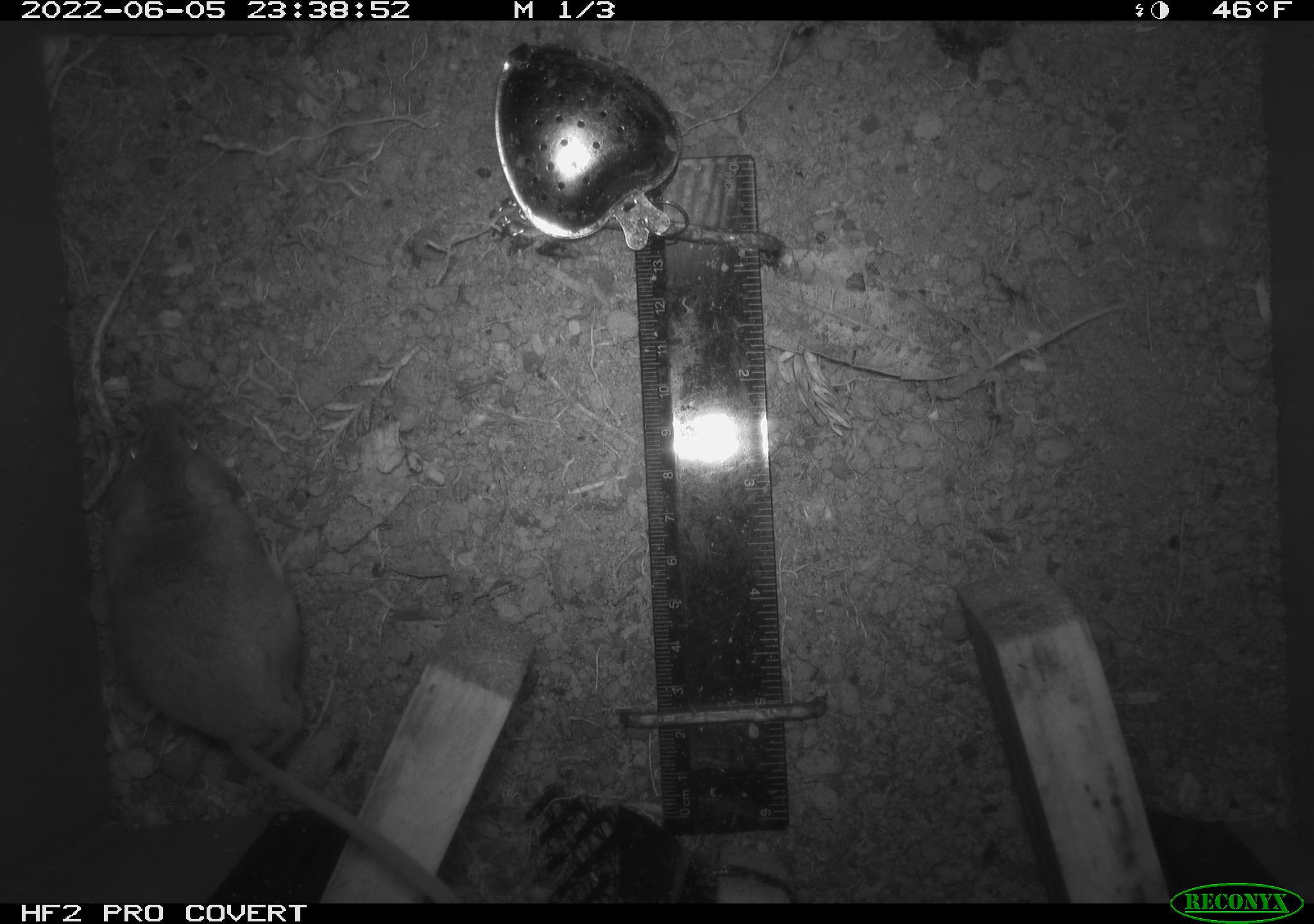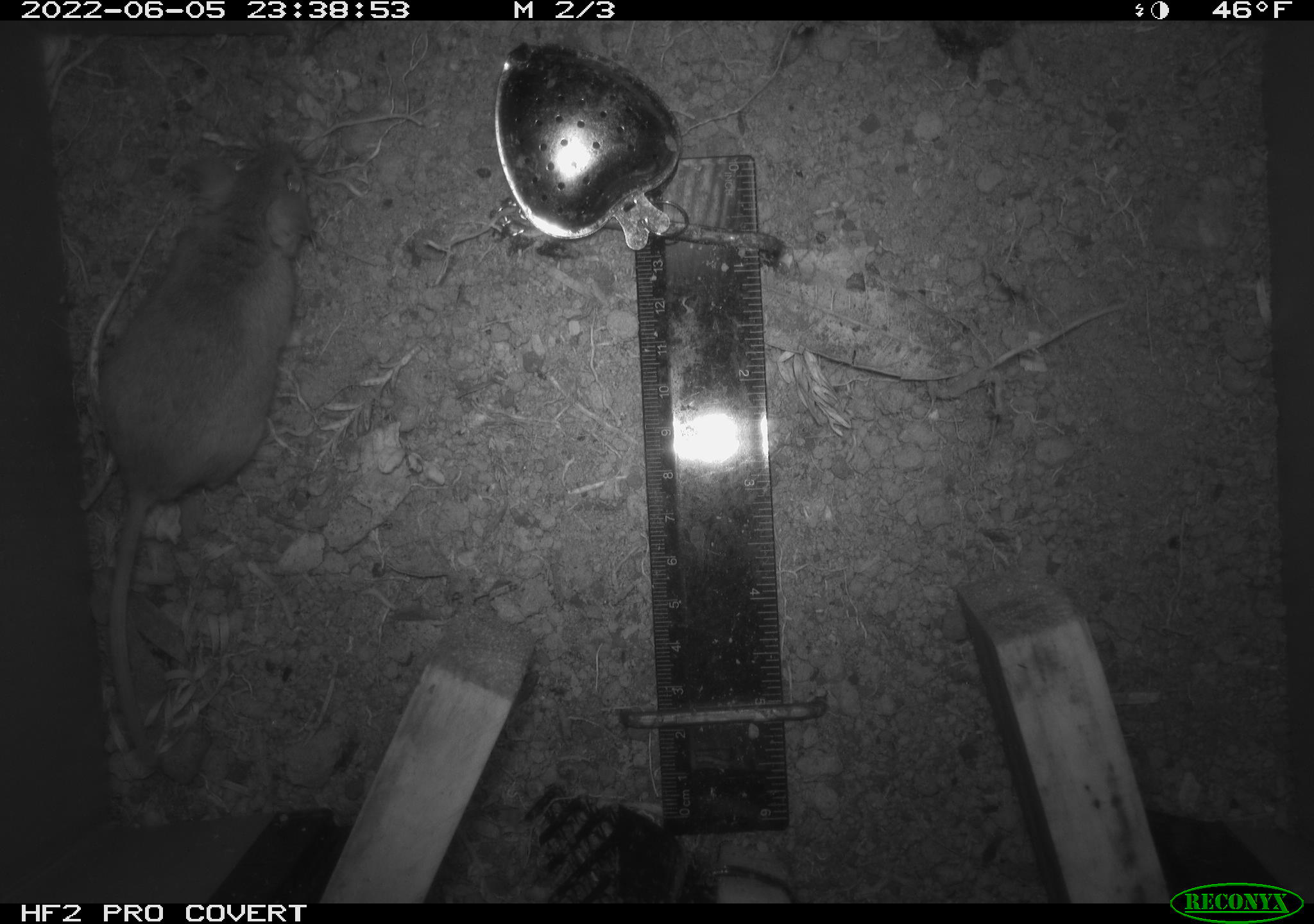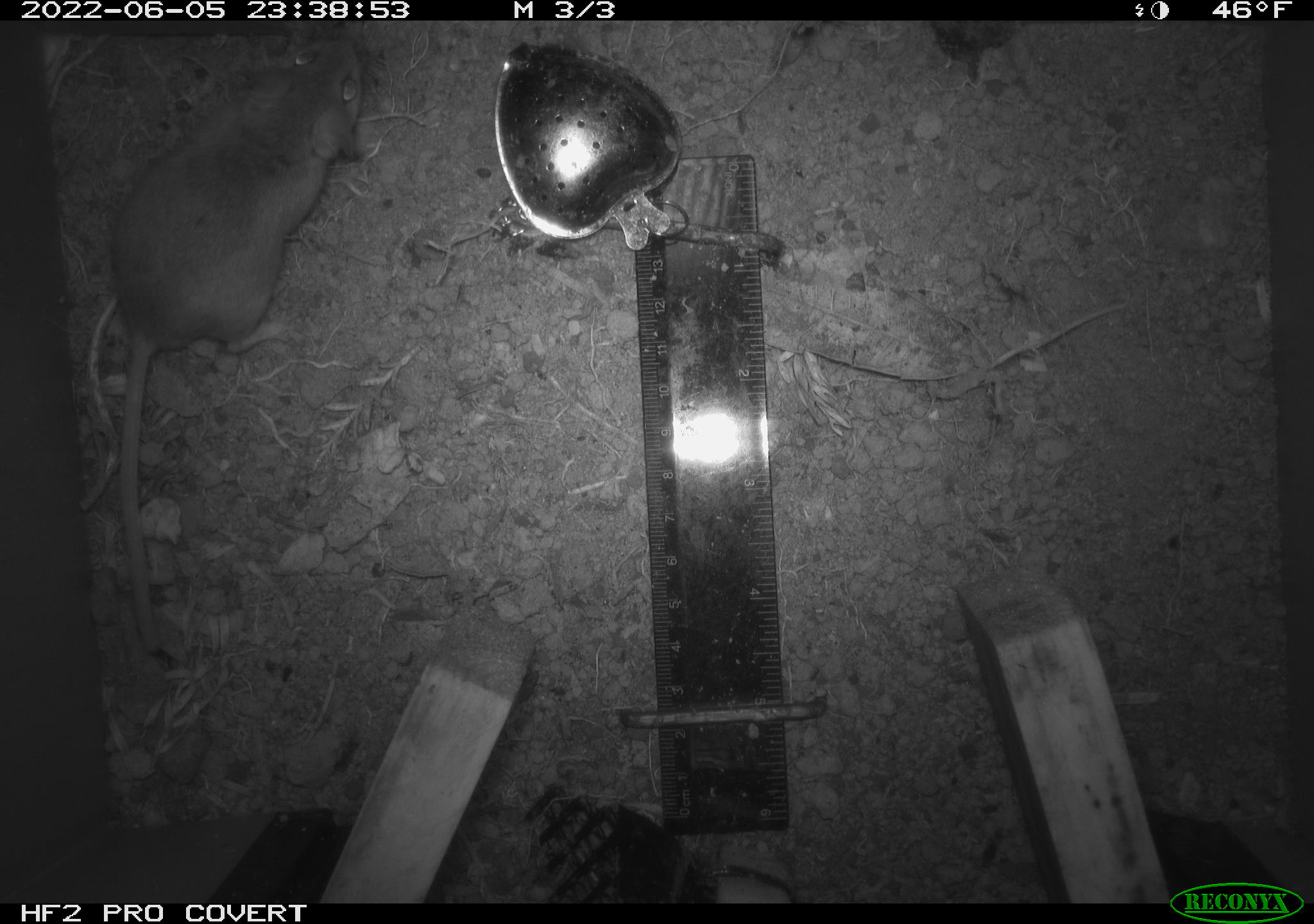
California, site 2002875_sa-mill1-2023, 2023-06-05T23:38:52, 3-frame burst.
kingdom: Animalia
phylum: Chordata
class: Mammalia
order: Rodentia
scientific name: Rodentia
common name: mouse species